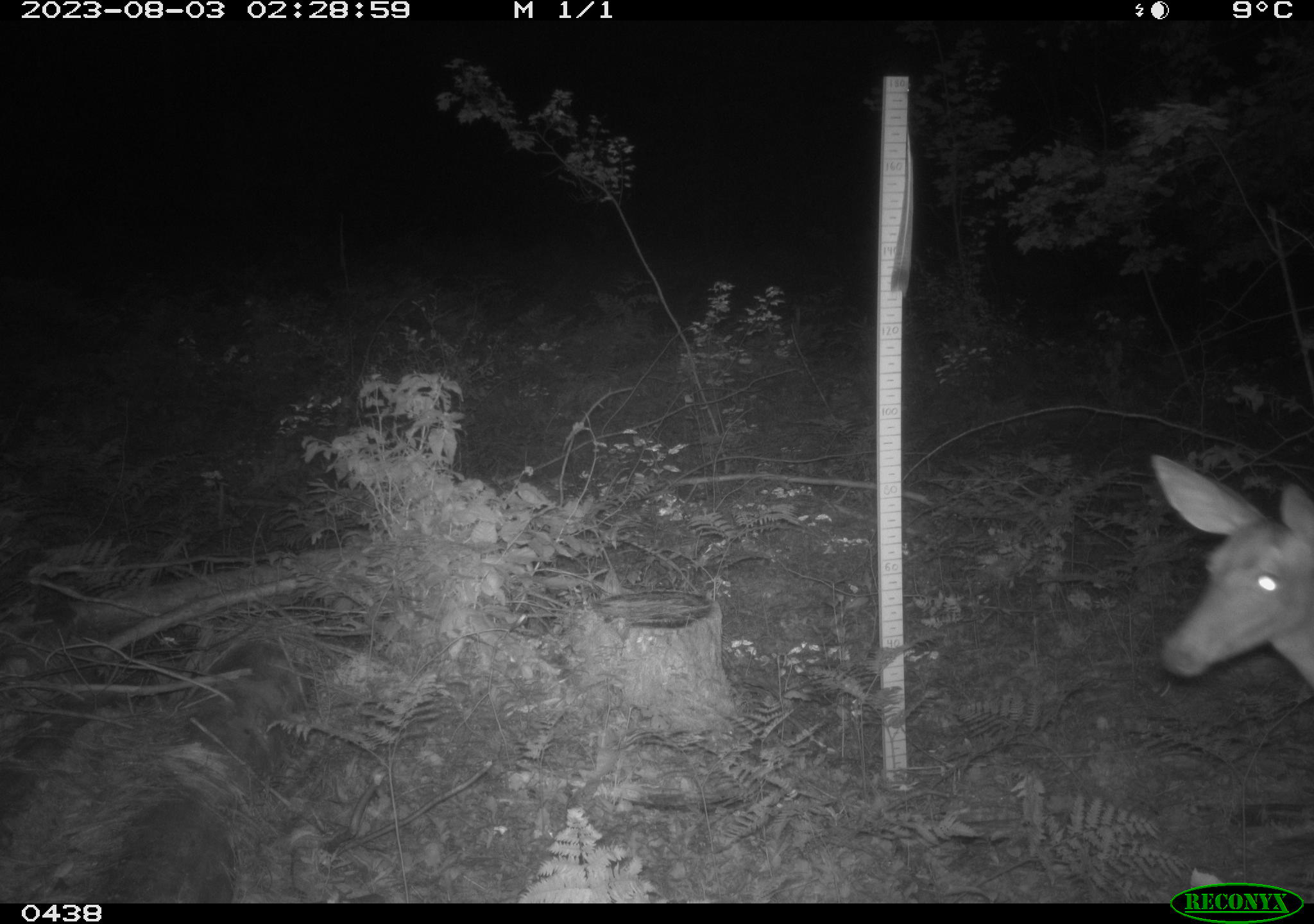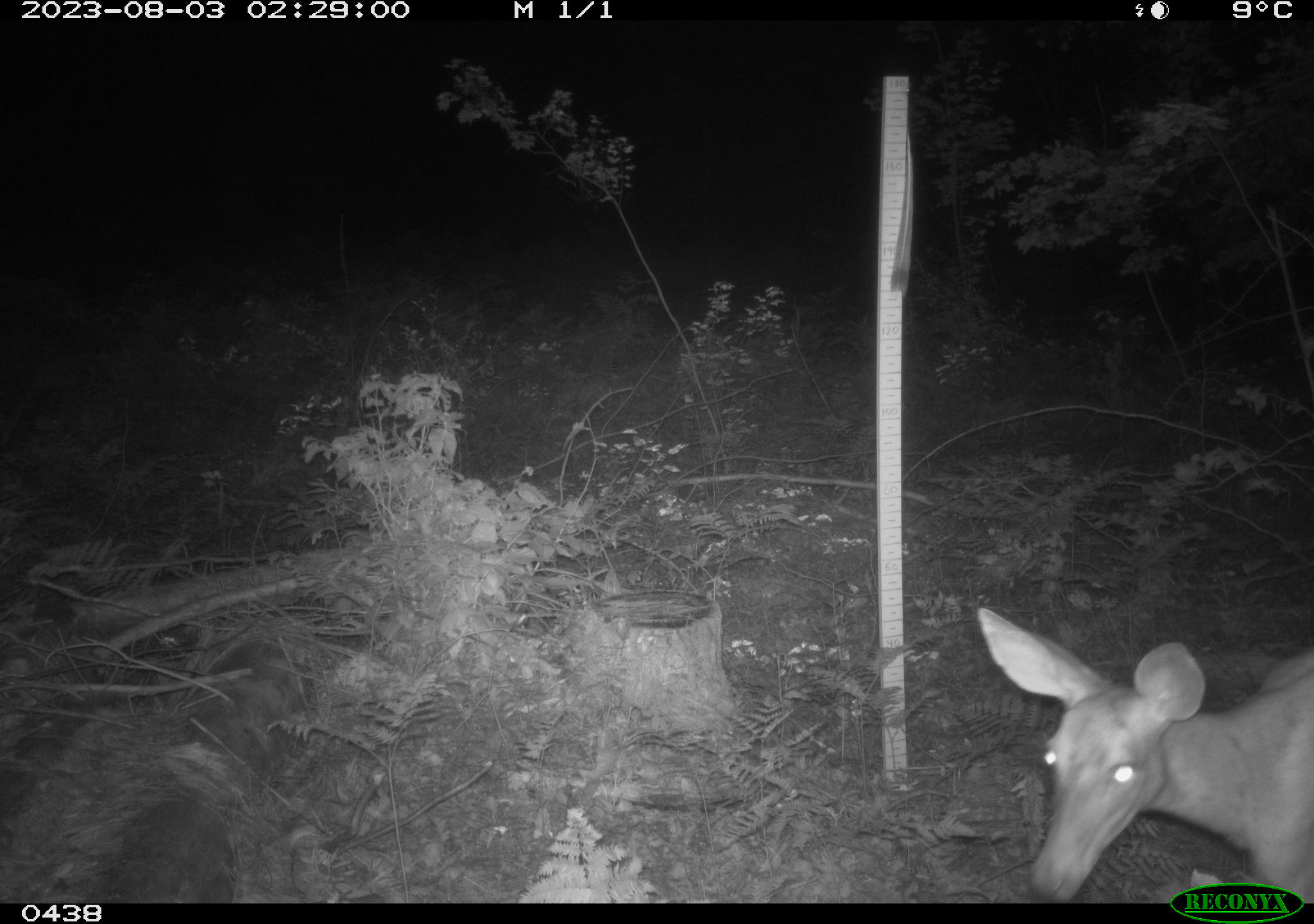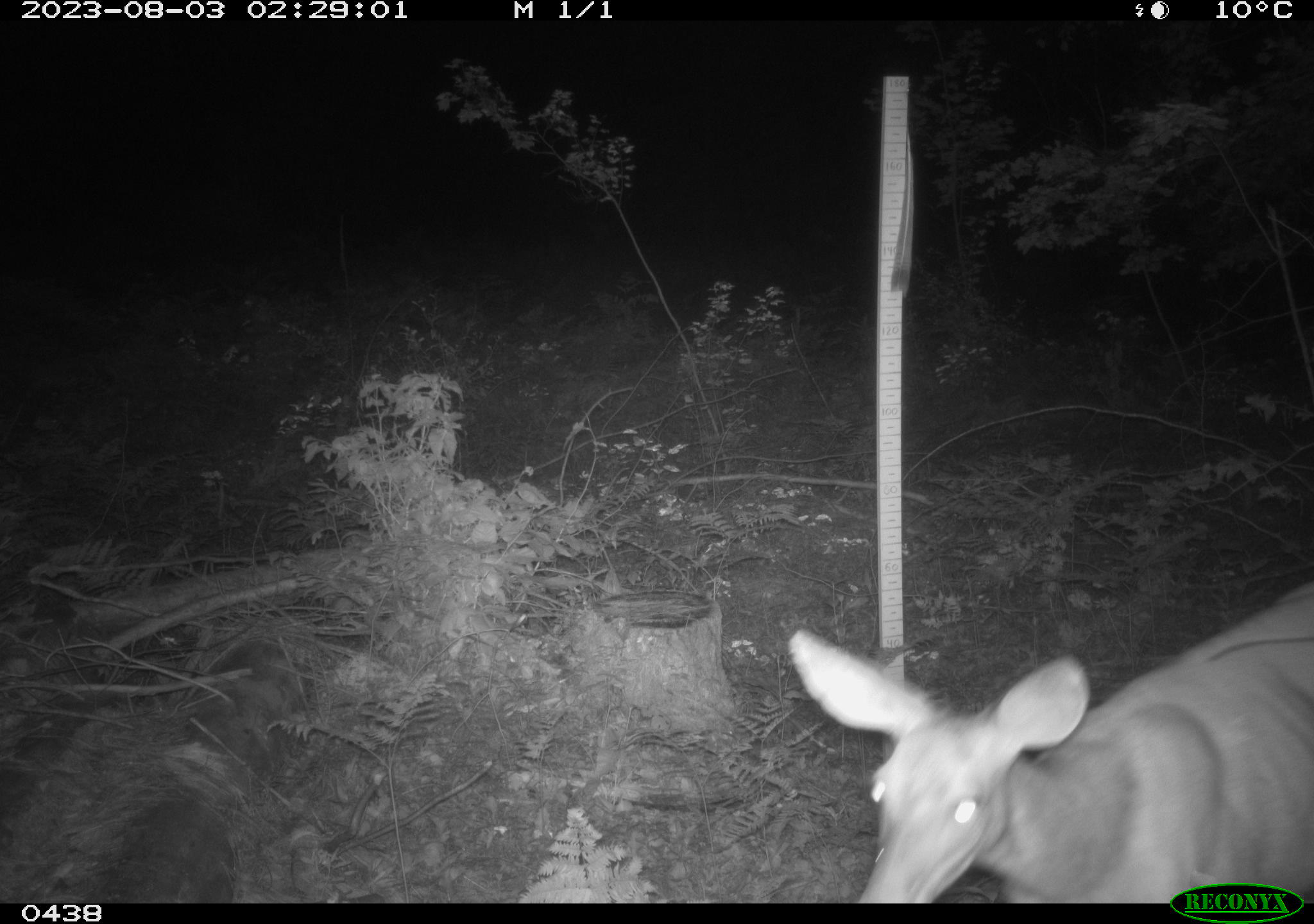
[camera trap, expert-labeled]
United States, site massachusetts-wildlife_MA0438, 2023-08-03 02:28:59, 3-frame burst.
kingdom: Animalia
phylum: Chordata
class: Mammalia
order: Artiodactyla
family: Cervidae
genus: Odocoileus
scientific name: Odocoileus virginianus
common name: white-tailed deer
White-tailed deer (Odocoileus virginianus).